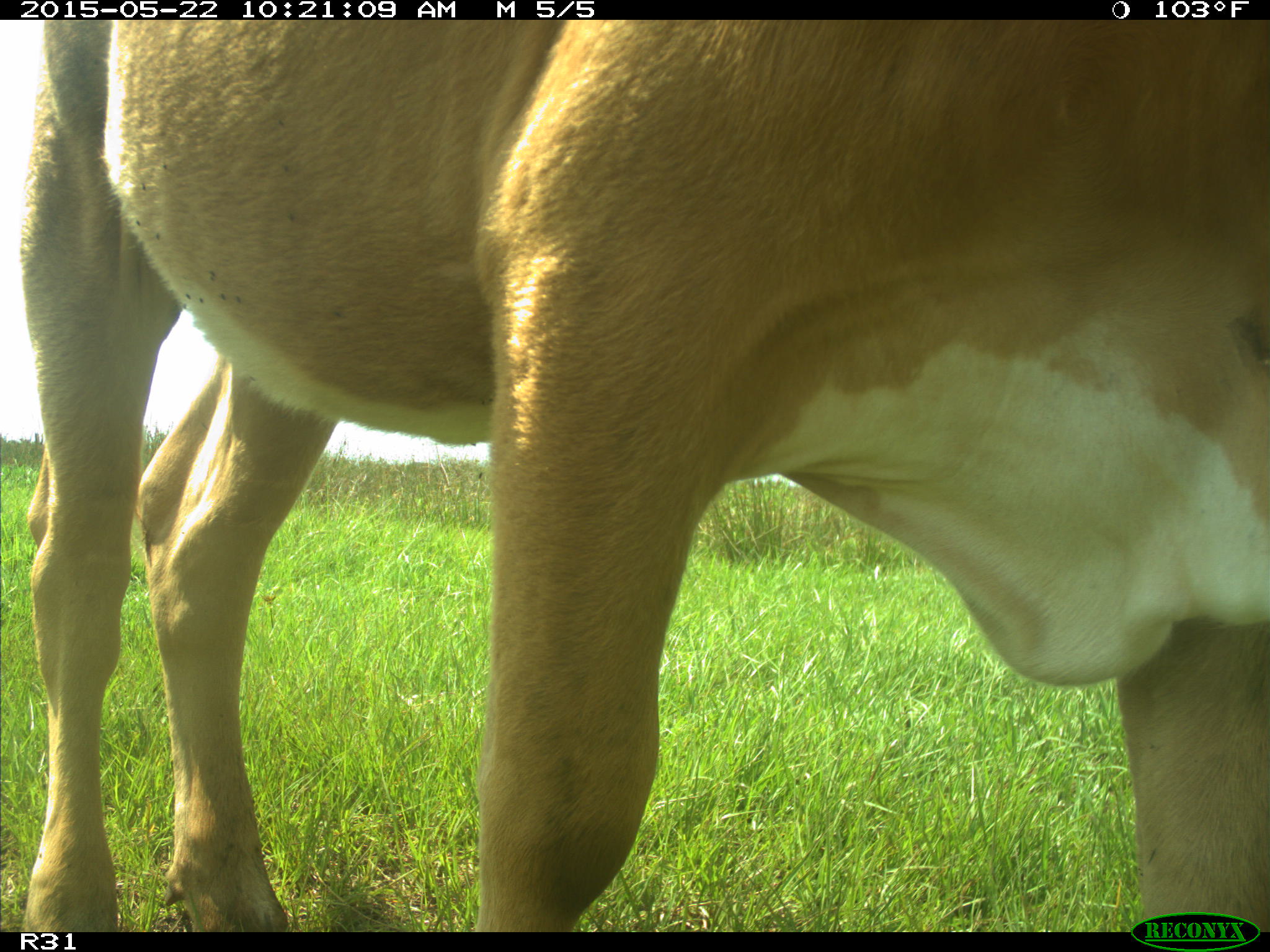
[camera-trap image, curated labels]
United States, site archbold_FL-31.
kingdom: Animalia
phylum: Chordata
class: Mammalia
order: Artiodactyla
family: Bovidae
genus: Bos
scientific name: Bos taurus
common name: domestic cow